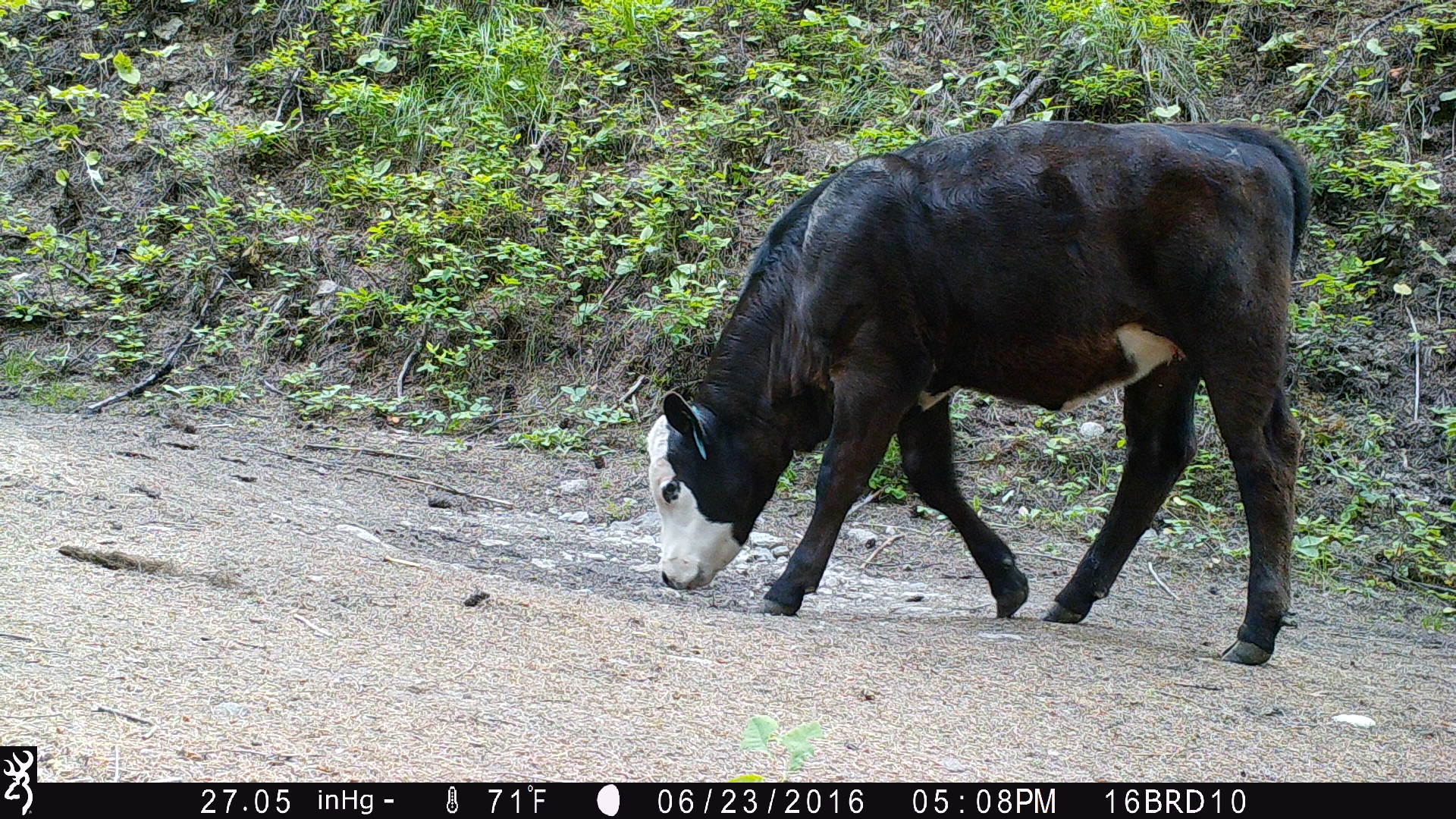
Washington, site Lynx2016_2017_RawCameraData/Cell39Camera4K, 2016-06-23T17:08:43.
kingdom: Animalia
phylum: Chordata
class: Mammalia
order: Artiodactyla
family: Bovidae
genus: Bos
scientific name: Bos taurus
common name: domestic cattle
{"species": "domestic cattle (Bos taurus)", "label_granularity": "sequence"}